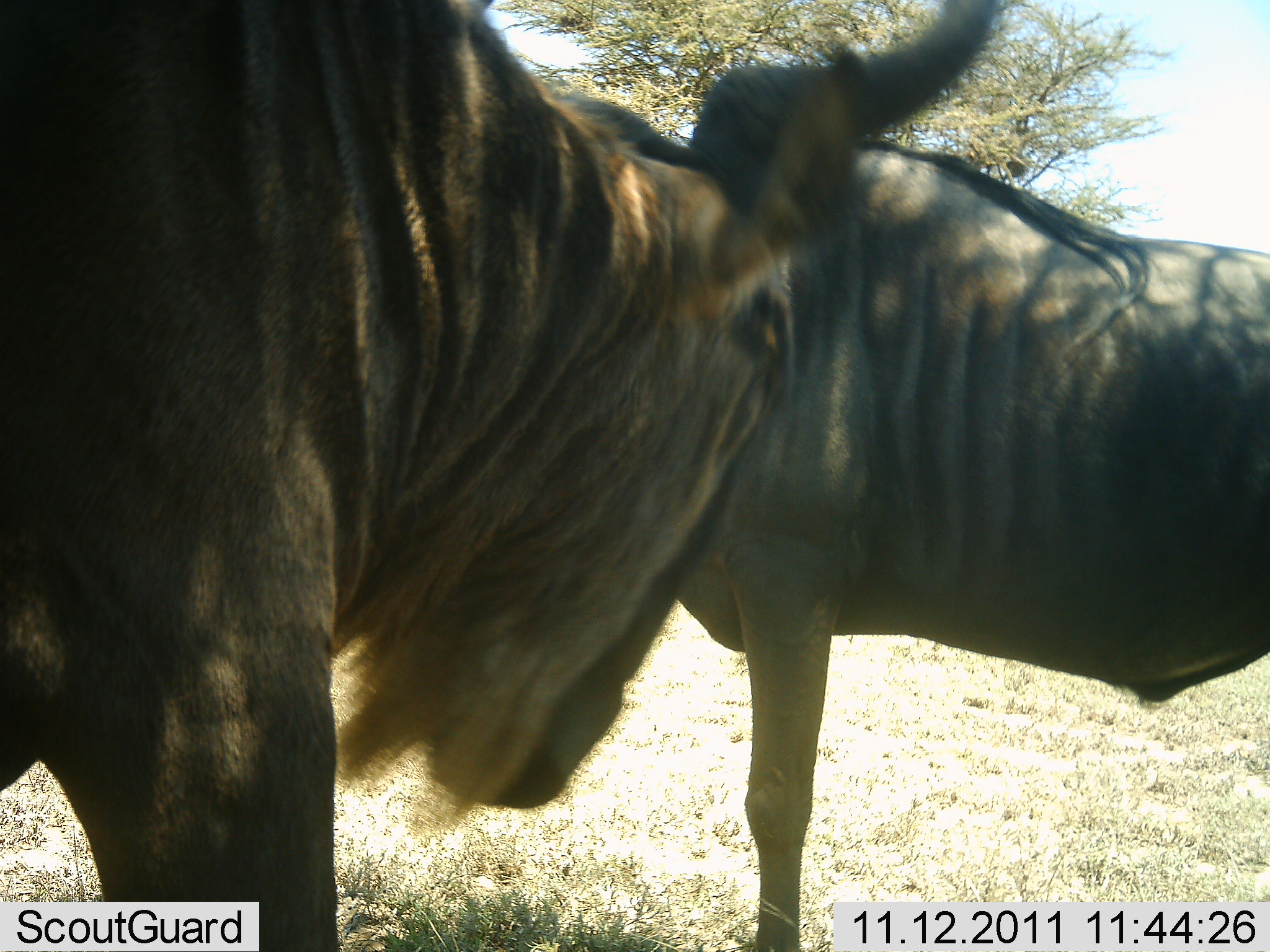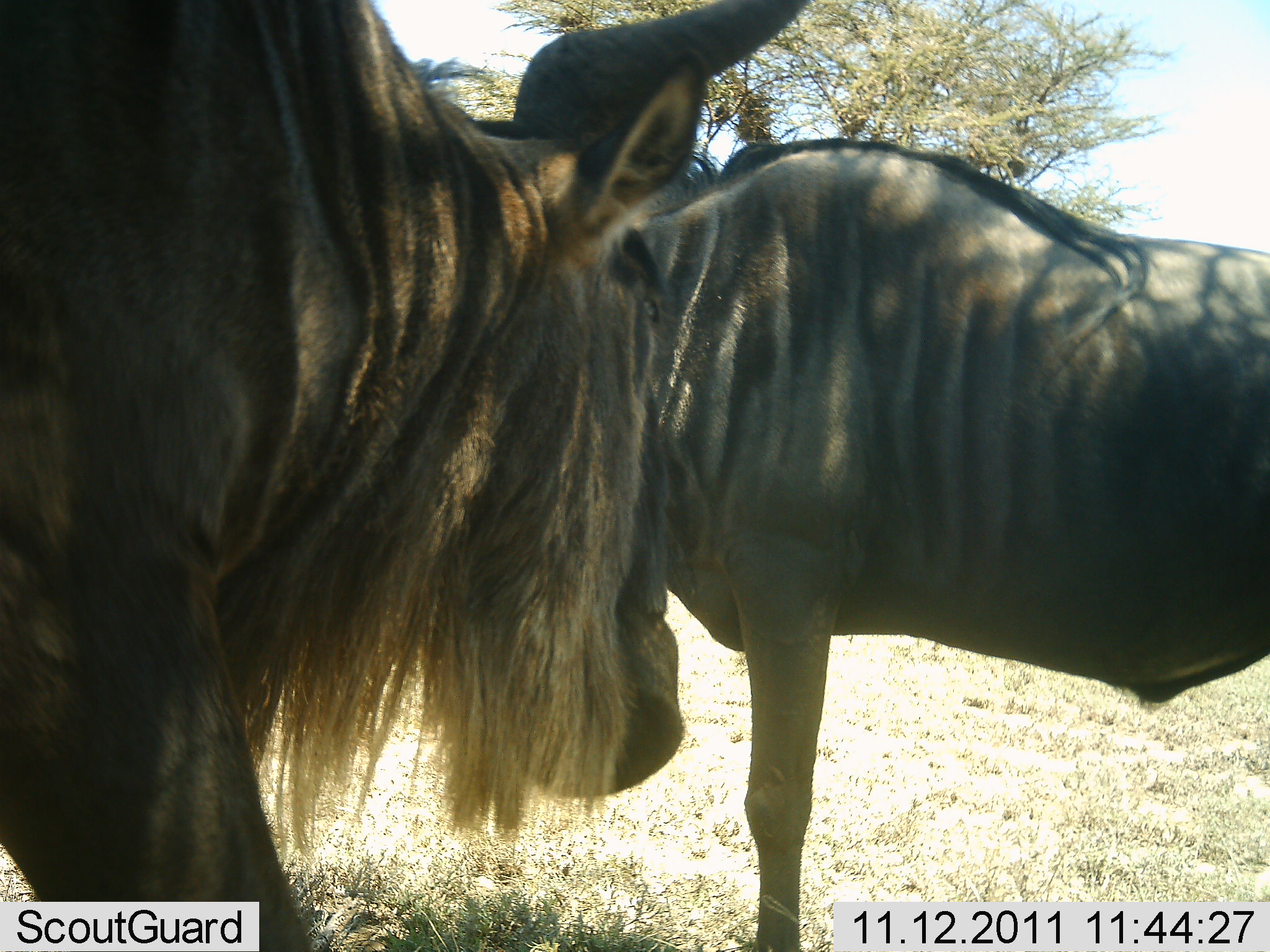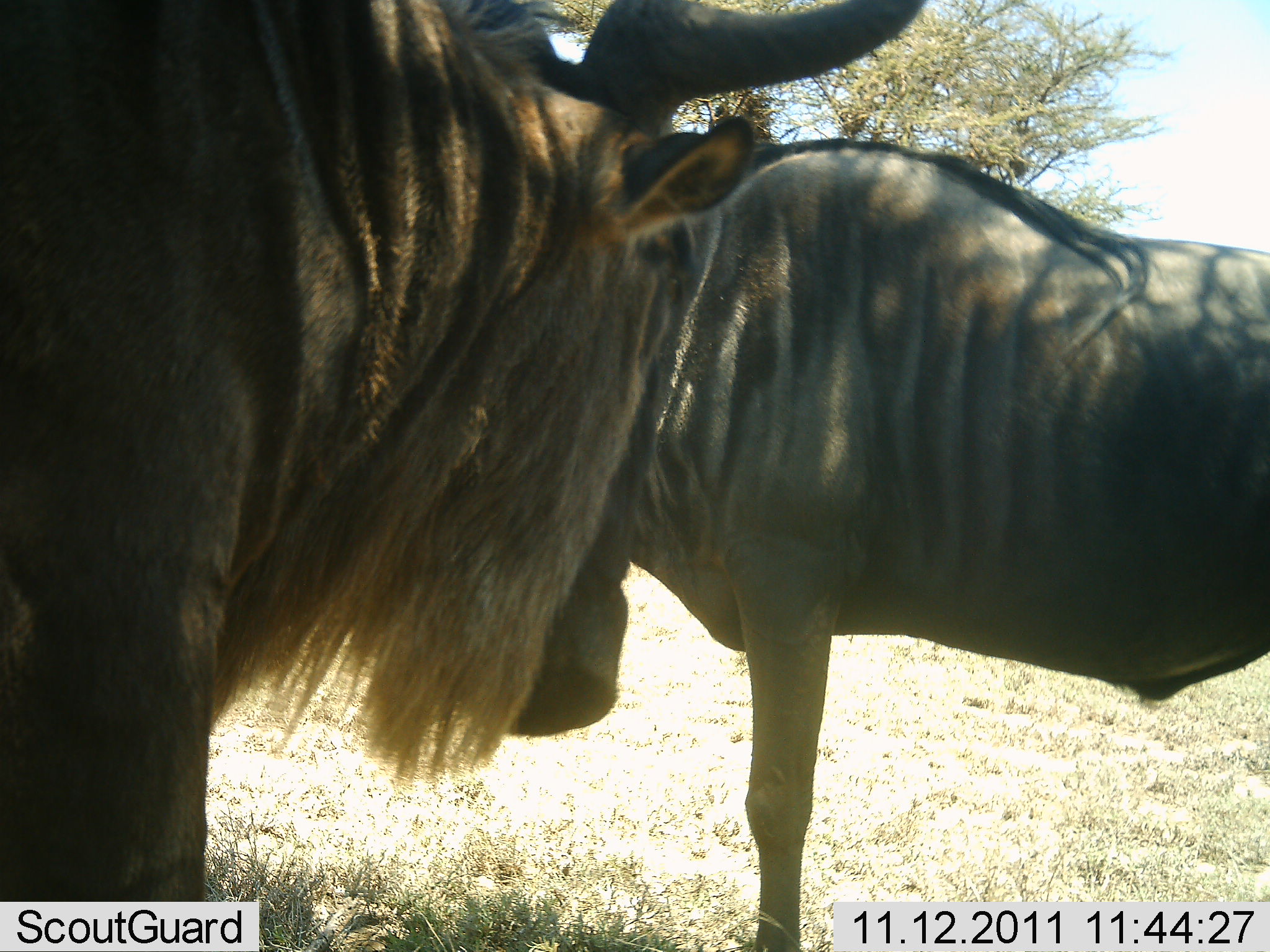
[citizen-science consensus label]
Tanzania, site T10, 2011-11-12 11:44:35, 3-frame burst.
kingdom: Animalia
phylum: Chordata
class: Mammalia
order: Artiodactyla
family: Bovidae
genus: Connochaetes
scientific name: Connochaetes taurinus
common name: blue wildebeest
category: wildebeest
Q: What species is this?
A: Wildebeest (blue wildebeest) (Connochaetes taurinus).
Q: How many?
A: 2.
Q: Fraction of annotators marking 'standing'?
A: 100%.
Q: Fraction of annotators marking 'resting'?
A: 8%.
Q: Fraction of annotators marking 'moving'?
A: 0%.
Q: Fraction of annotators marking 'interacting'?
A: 8%.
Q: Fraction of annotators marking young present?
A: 0%.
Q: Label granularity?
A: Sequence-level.